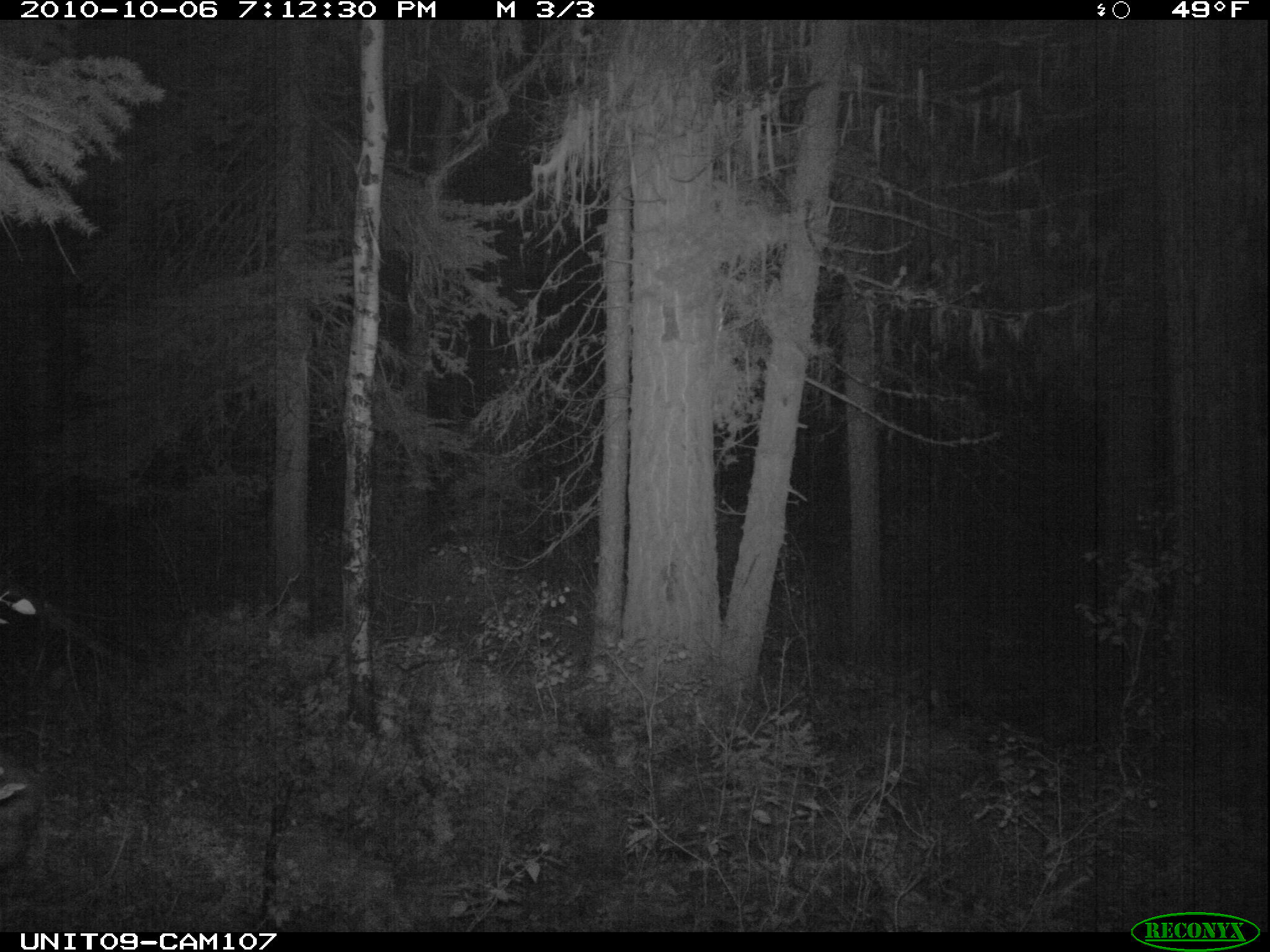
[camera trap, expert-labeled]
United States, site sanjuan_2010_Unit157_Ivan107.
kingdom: Animalia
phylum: Chordata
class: Mammalia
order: Artiodactyla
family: Cervidae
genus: Odocoileus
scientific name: Odocoileus hemionus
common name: mule deer